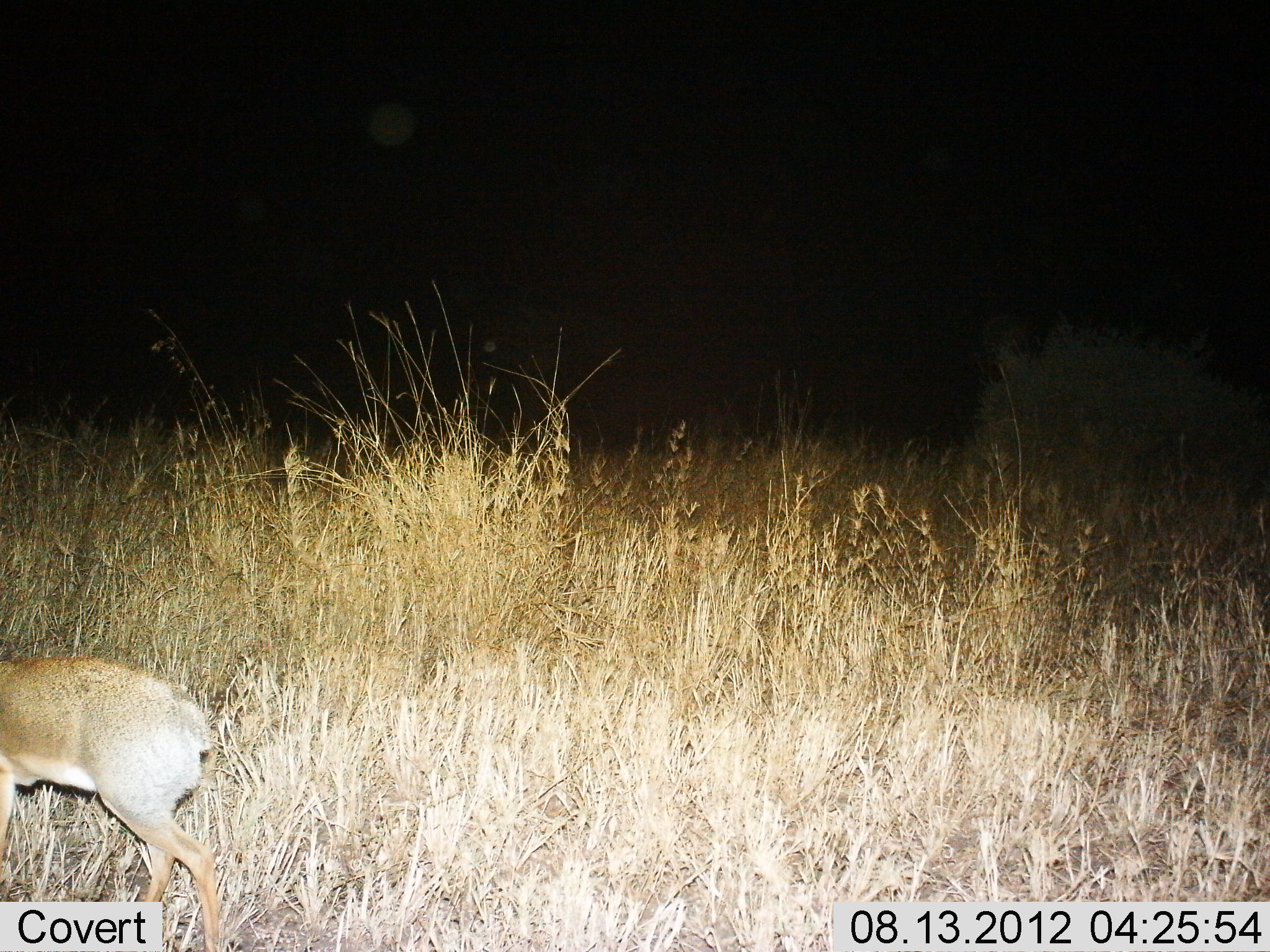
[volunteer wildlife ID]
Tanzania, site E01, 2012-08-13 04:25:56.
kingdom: Animalia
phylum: Chordata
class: Mammalia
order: Artiodactyla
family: Bovidae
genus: Madoqua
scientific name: Madoqua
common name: dikdik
Dikdik (Madoqua), count 1. Behavior (volunteer vote fractions): standing 50%, resting 0%, moving 50%, interacting 0%. Young present (vote fraction): 0%. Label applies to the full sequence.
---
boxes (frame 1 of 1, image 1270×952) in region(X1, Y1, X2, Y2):
animal: region(0, 657, 223, 952)